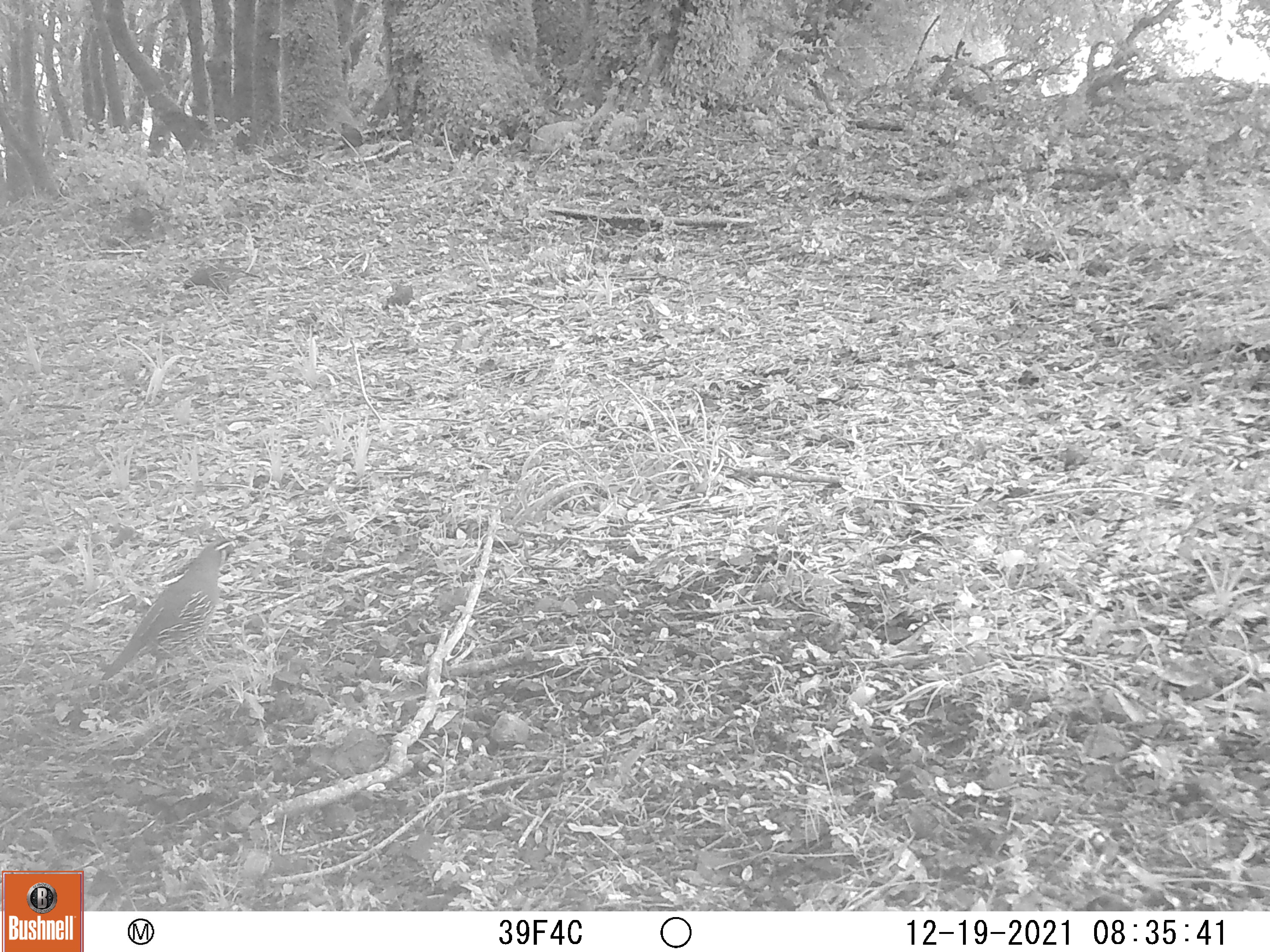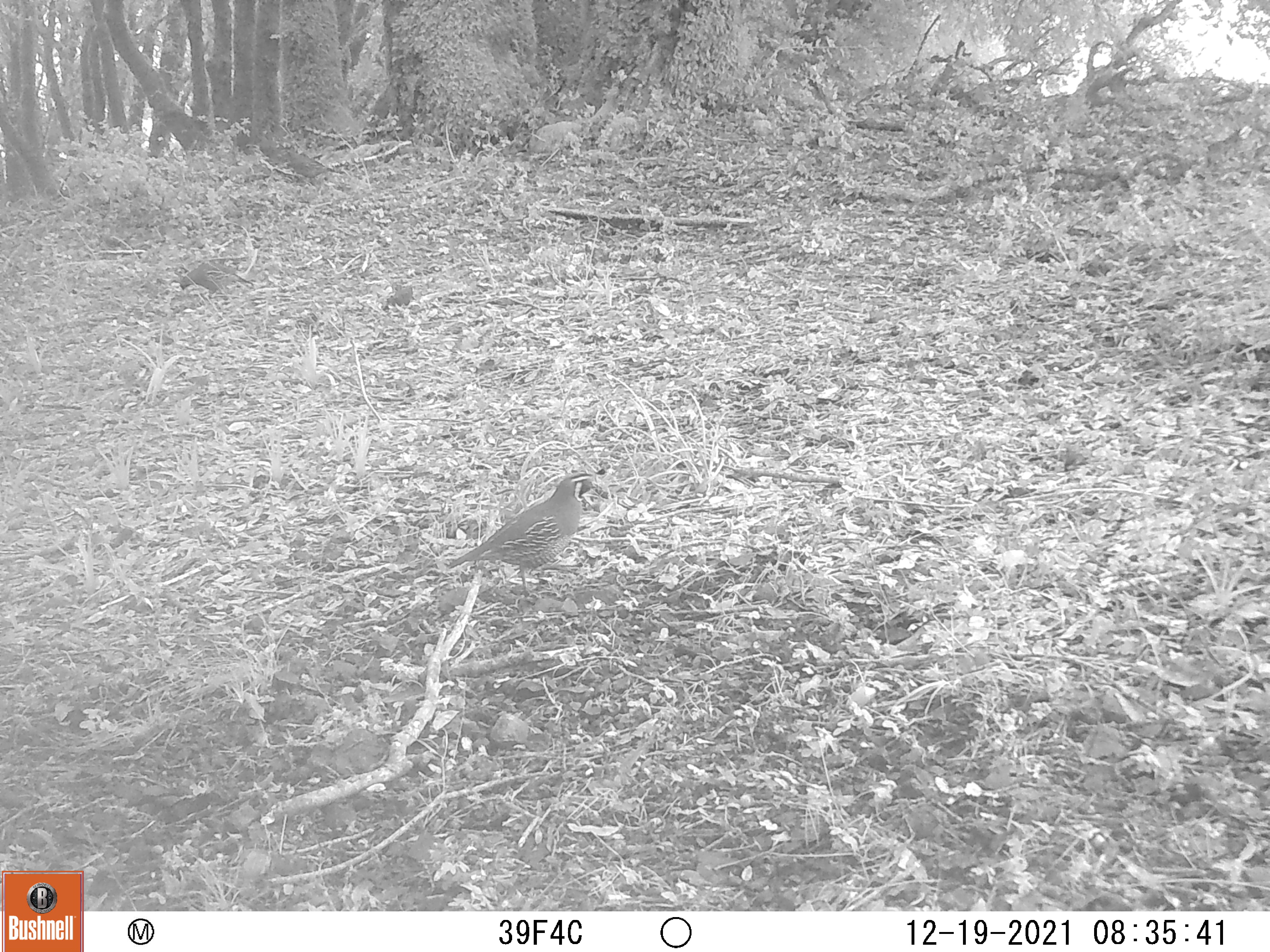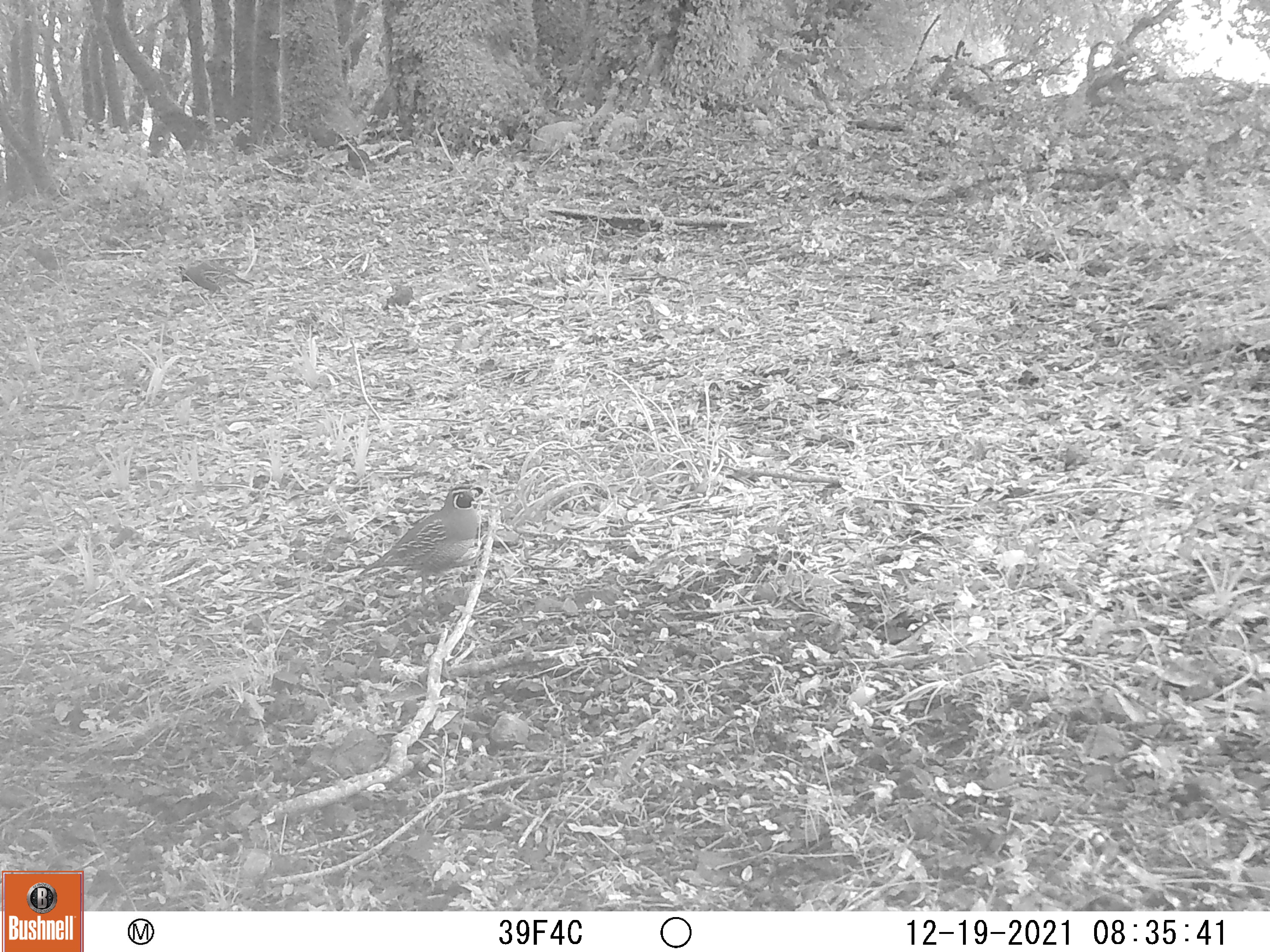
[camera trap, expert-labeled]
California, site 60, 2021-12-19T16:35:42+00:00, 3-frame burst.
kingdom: Animalia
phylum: Chordata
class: Aves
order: Galliformes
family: Odontophoridae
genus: Callipepla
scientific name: Callipepla californica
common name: california quail